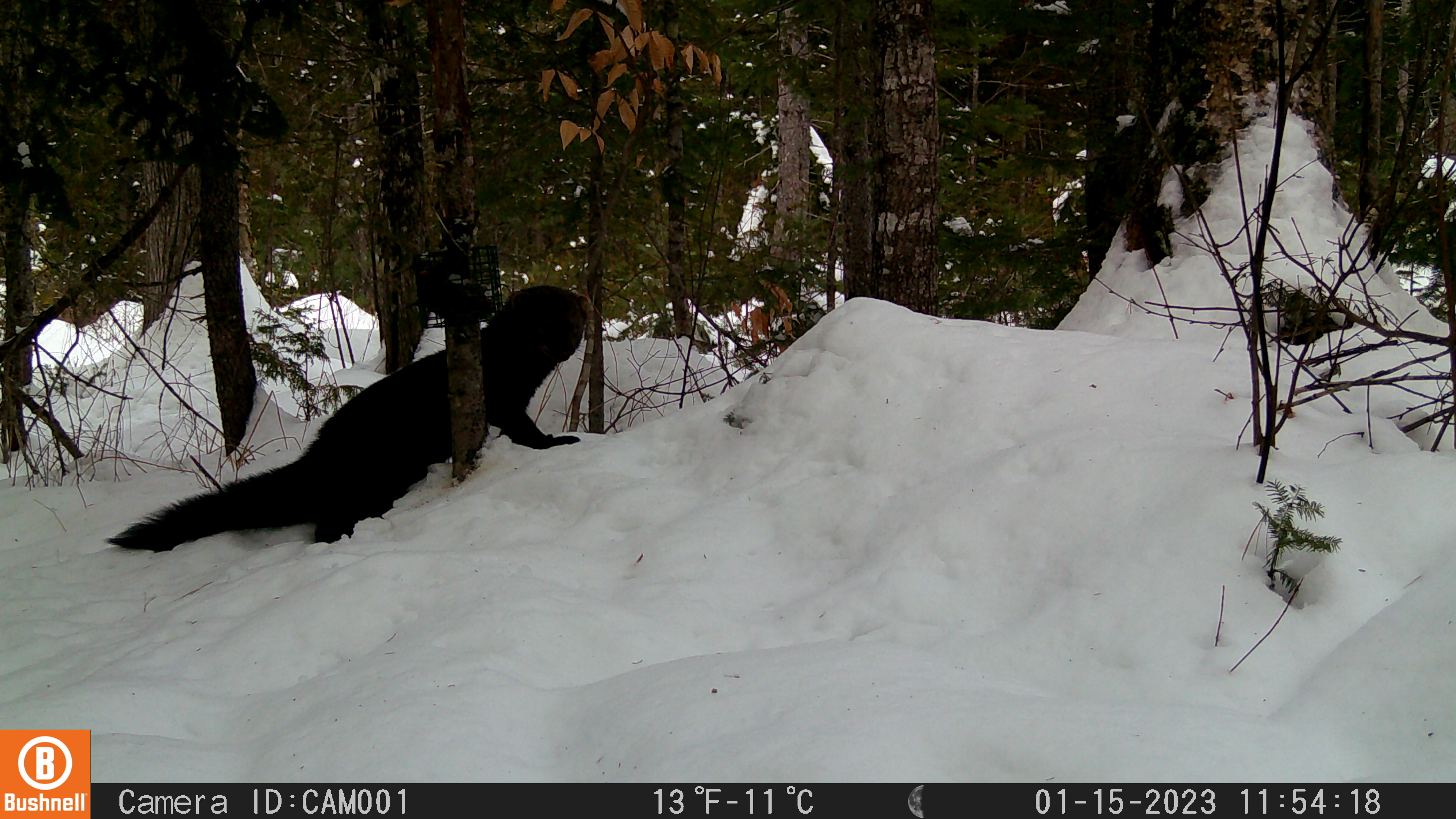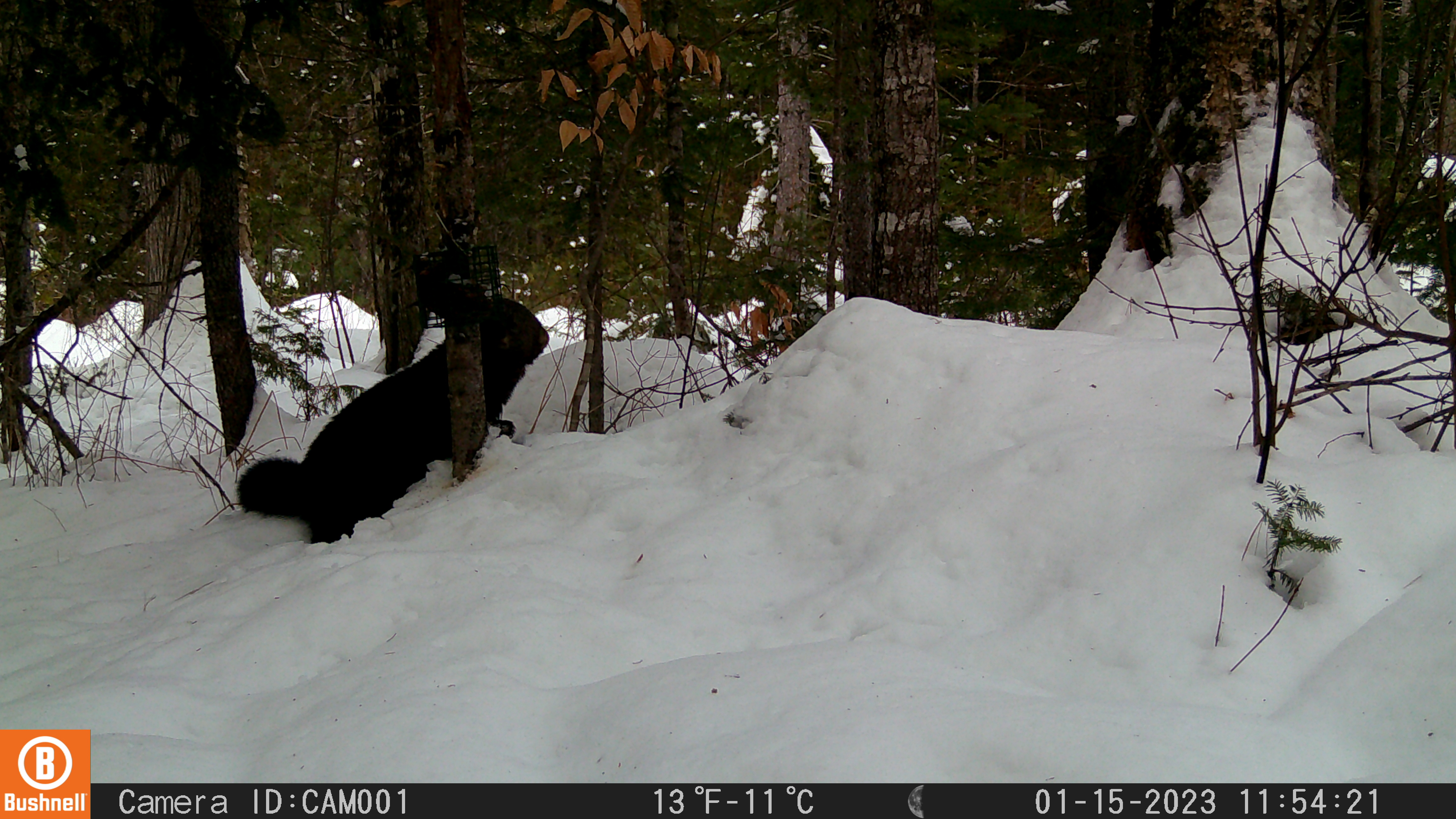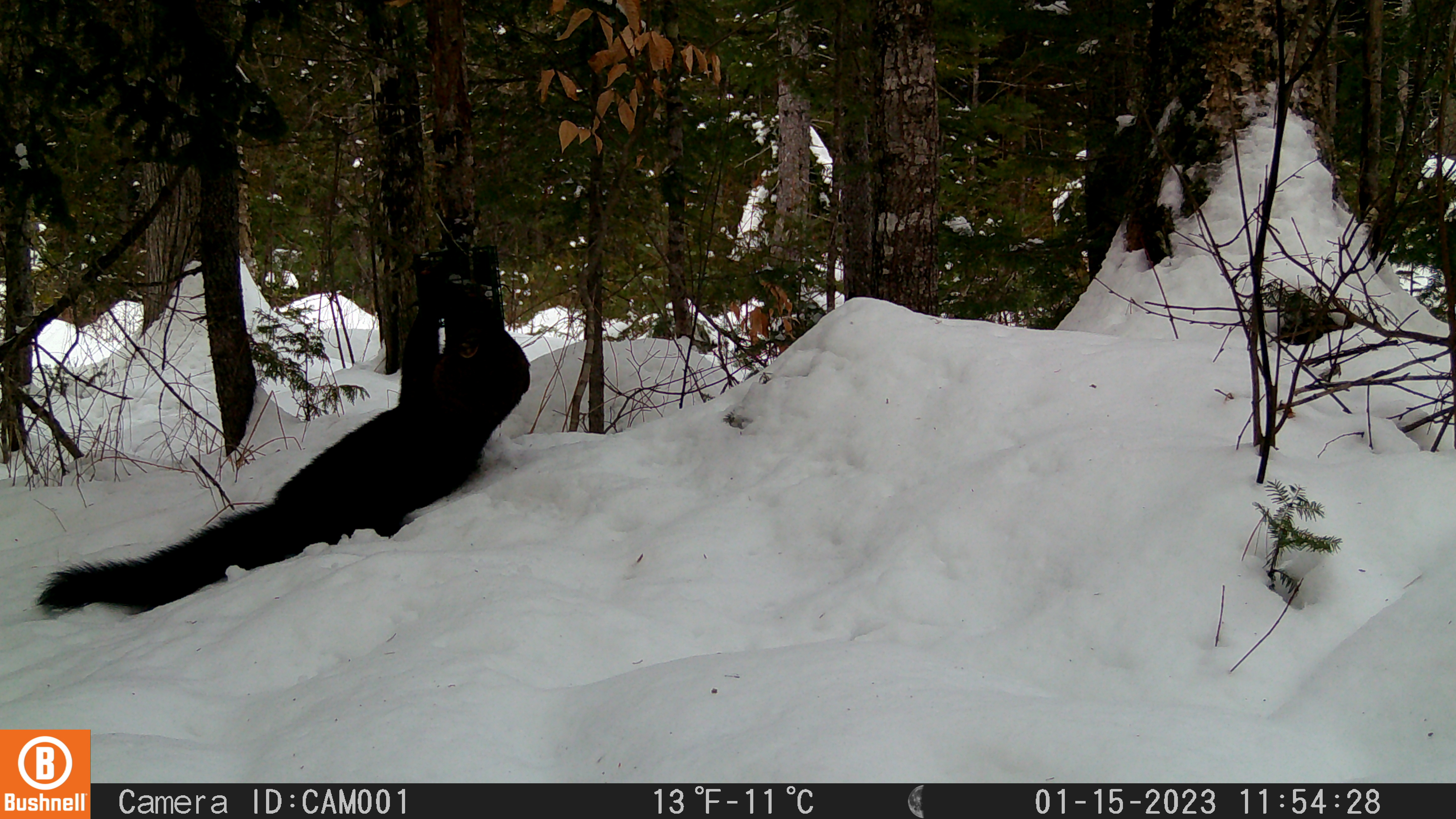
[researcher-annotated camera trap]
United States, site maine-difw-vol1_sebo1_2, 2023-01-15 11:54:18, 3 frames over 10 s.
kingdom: Animalia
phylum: Chordata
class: Mammalia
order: Carnivora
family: Mustelidae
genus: Pekania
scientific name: Pekania pennanti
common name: fisher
Fisher (Pekania pennanti).